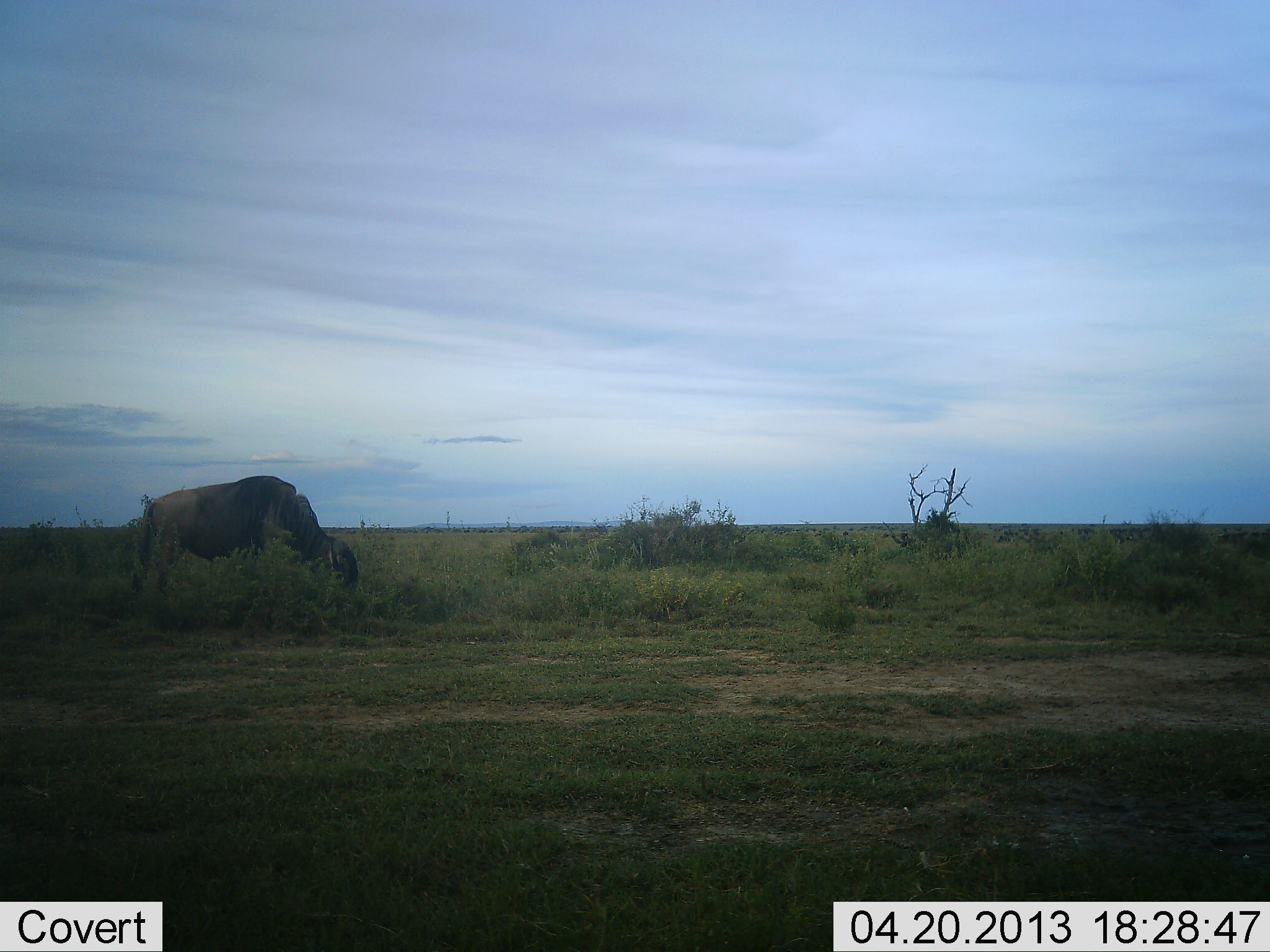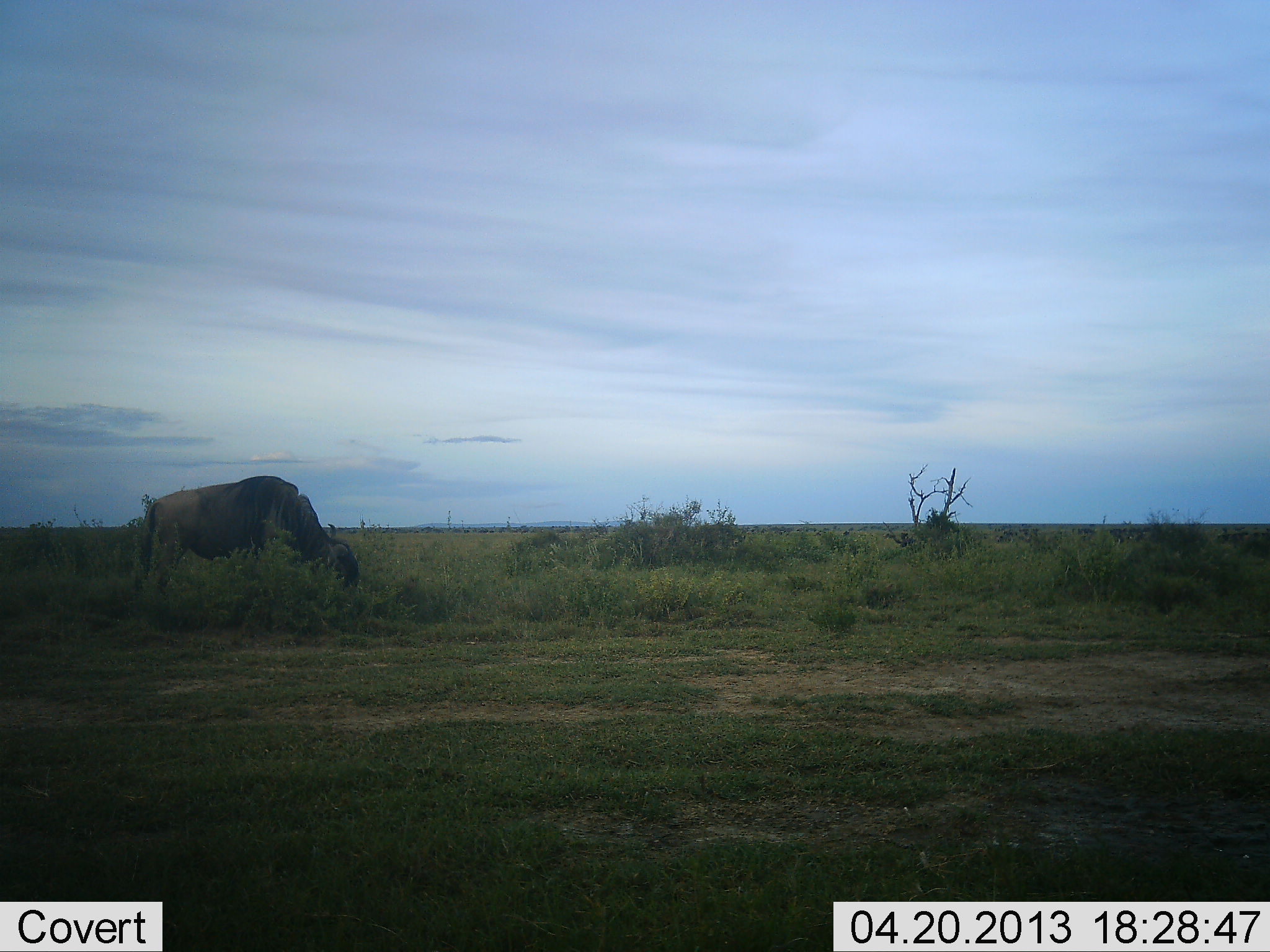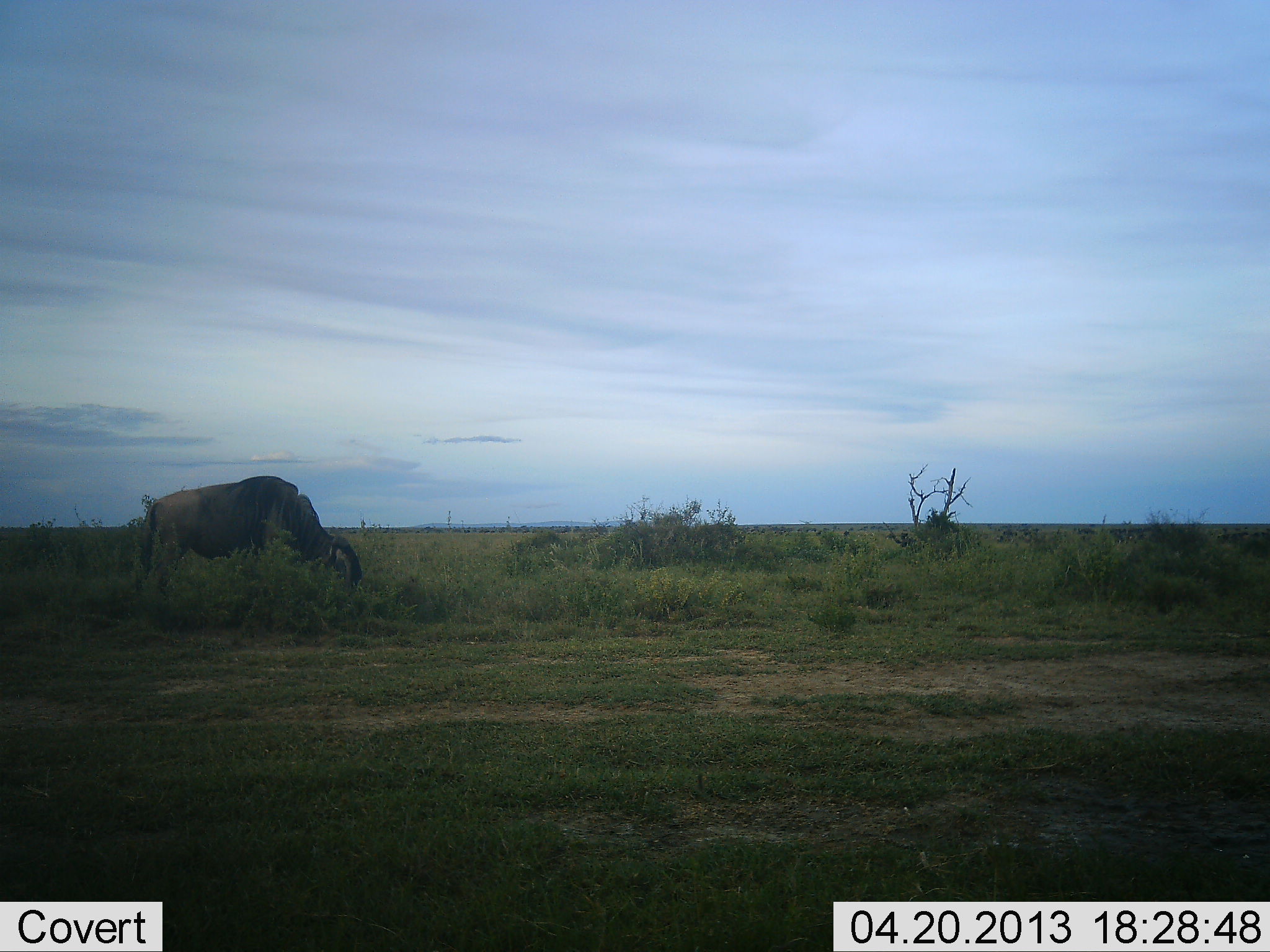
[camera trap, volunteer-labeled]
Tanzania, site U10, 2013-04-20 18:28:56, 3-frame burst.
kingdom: Animalia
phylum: Chordata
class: Mammalia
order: Artiodactyla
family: Bovidae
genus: Connochaetes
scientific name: Connochaetes taurinus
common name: blue wildebeest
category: wildebeest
Wildebeest (blue wildebeest) (Connochaetes taurinus), count 1. Behavior (volunteer vote fractions): standing 12%, resting 0%, moving 0%, interacting 0%. Young present (vote fraction): 0%. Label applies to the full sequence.